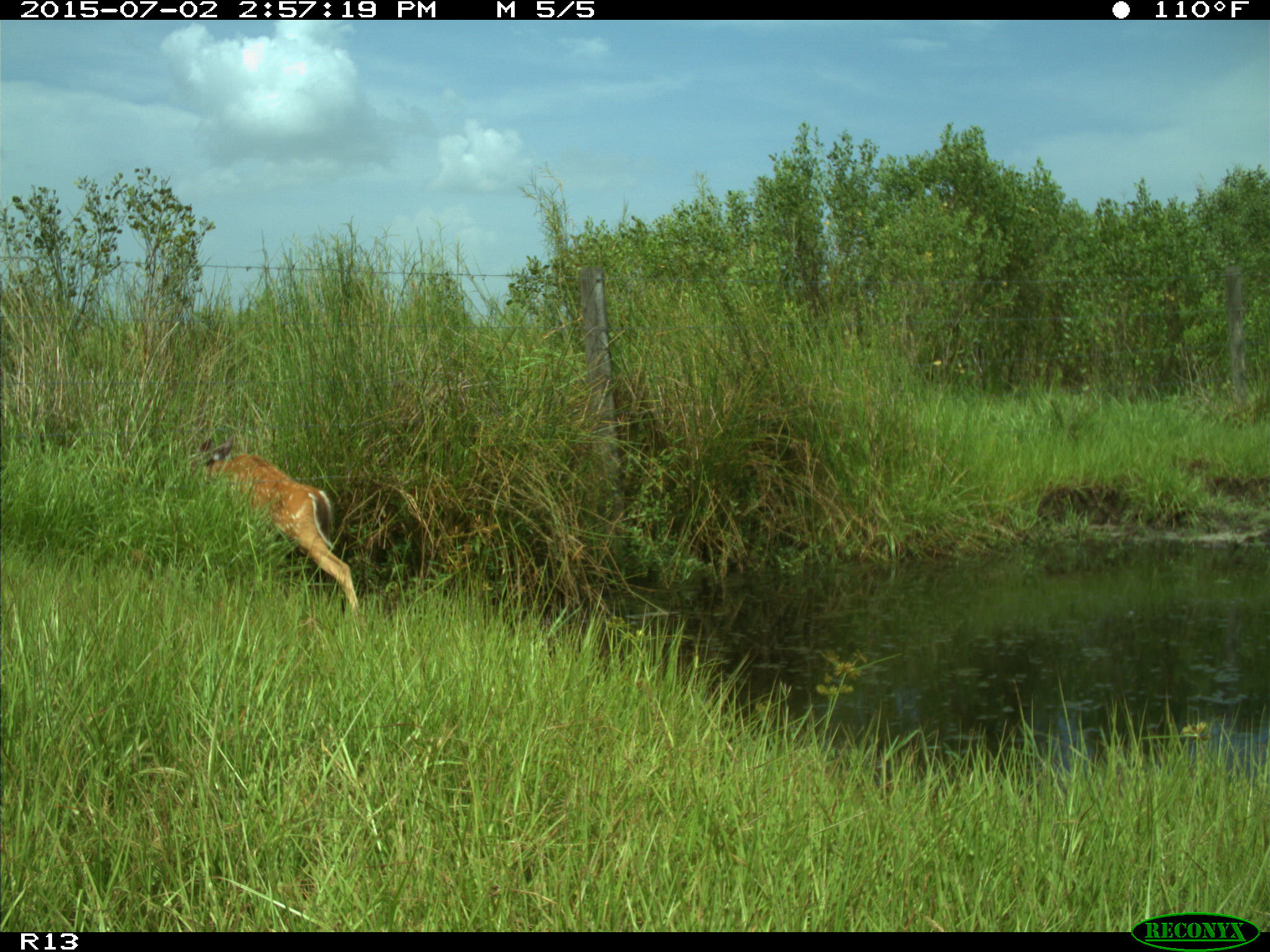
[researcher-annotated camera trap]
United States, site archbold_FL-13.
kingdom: Animalia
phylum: Chordata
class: Mammalia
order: Artiodactyla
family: Cervidae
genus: Odocoileus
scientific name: Odocoileus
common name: deer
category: unidentified deer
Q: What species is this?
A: Unidentified deer (deer) (Odocoileus).